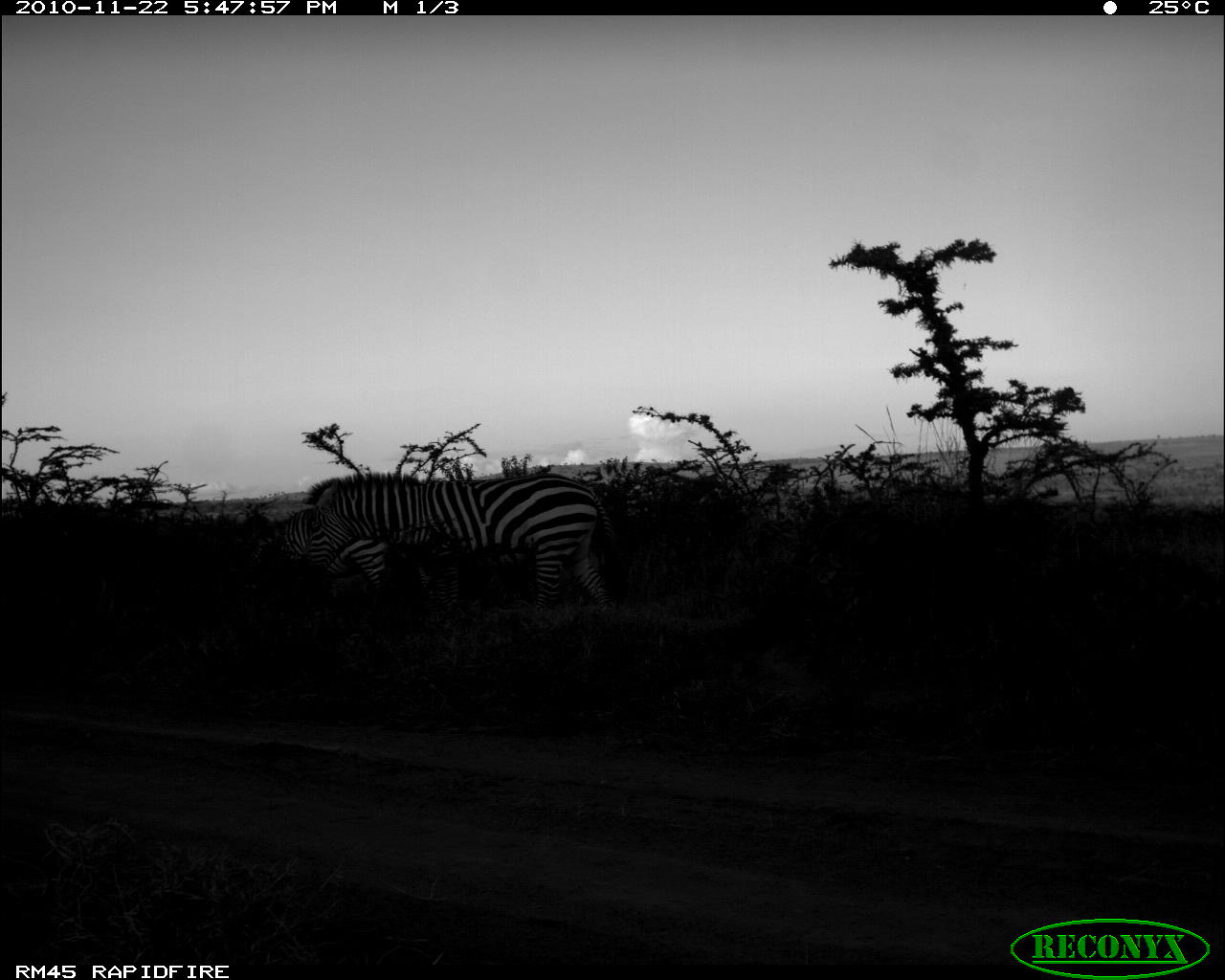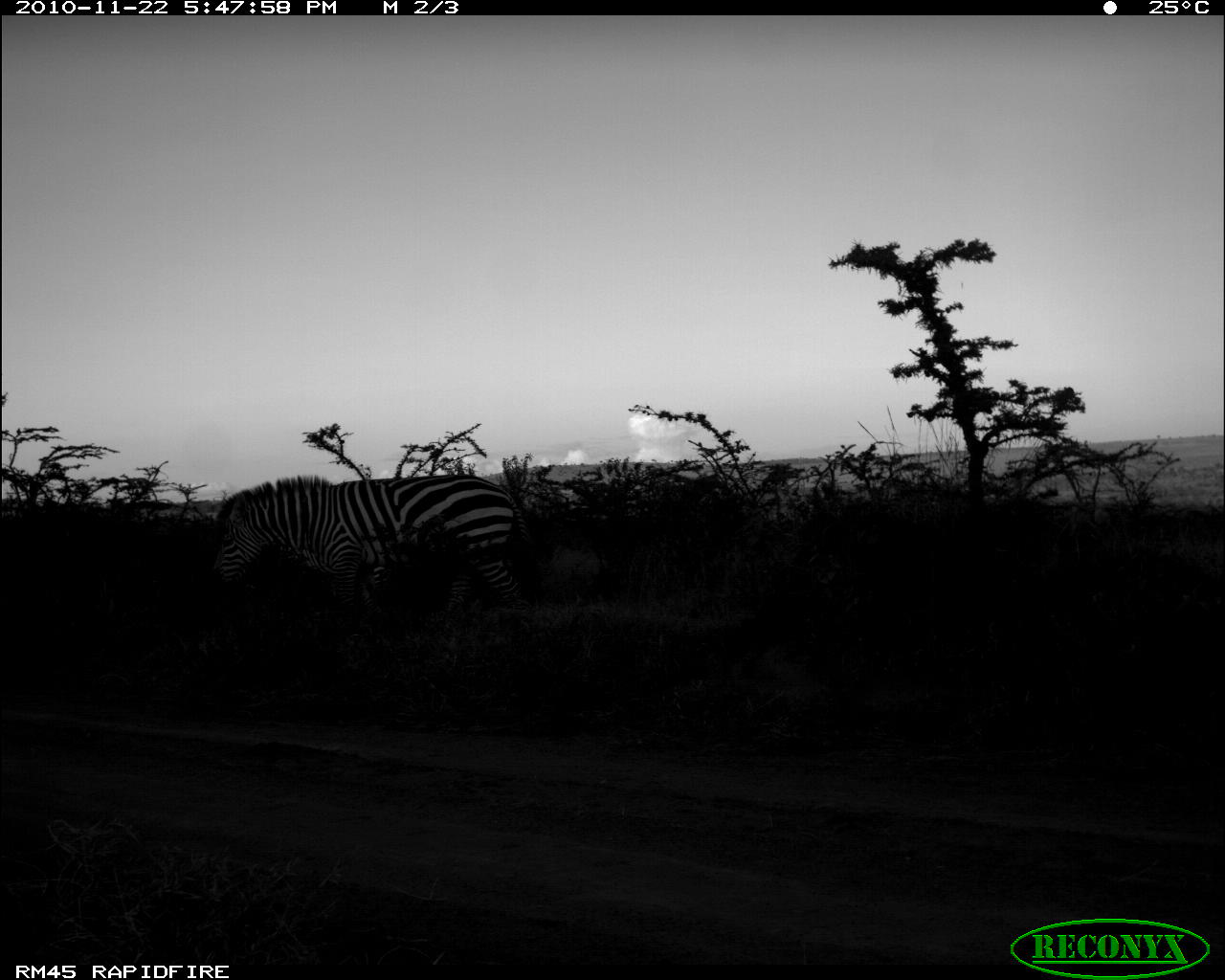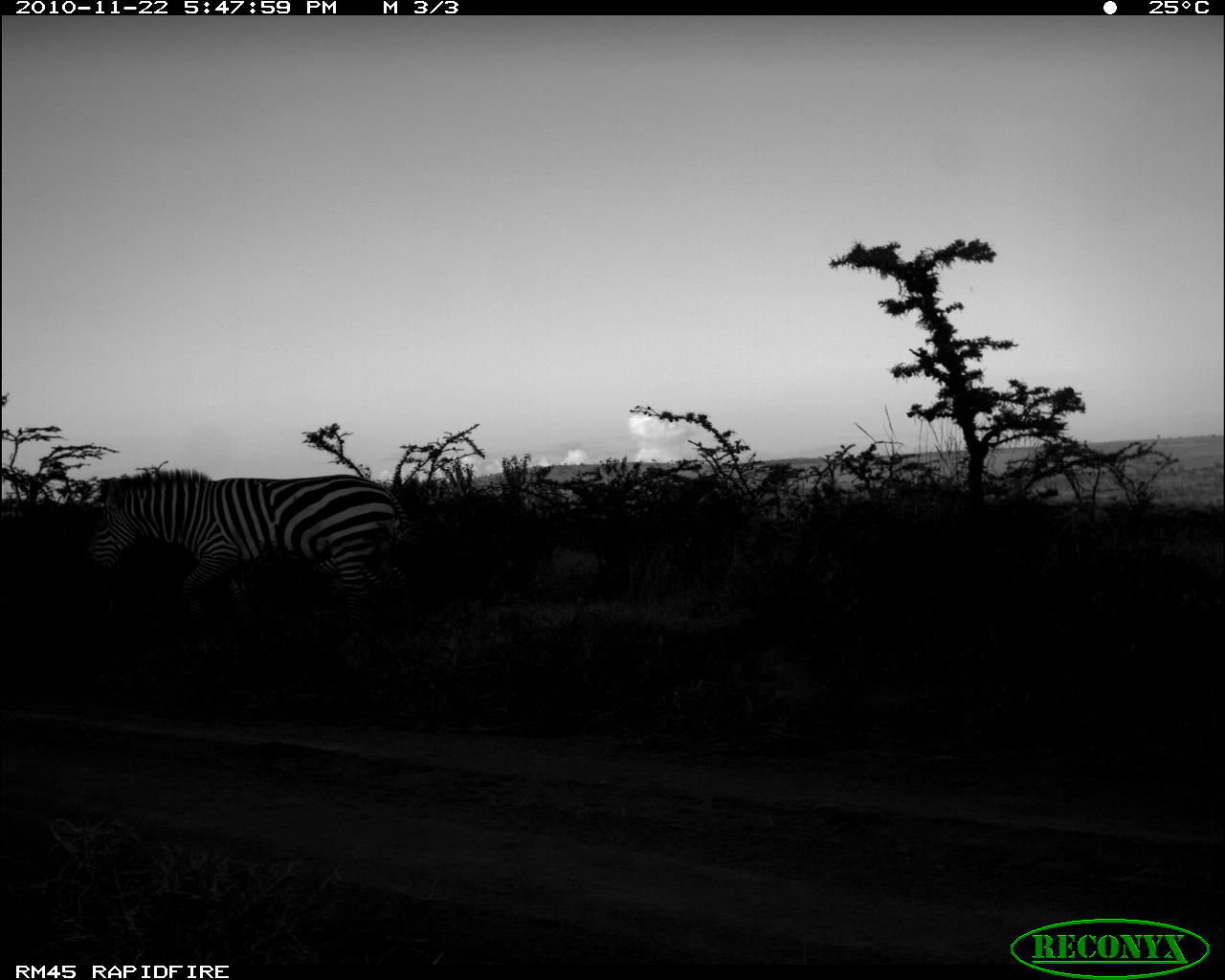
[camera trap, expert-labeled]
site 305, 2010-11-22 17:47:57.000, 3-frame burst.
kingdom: Animalia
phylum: Chordata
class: Mammalia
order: Perissodactyla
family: Equidae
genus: Equus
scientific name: Equus quagga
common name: plains zebra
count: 2